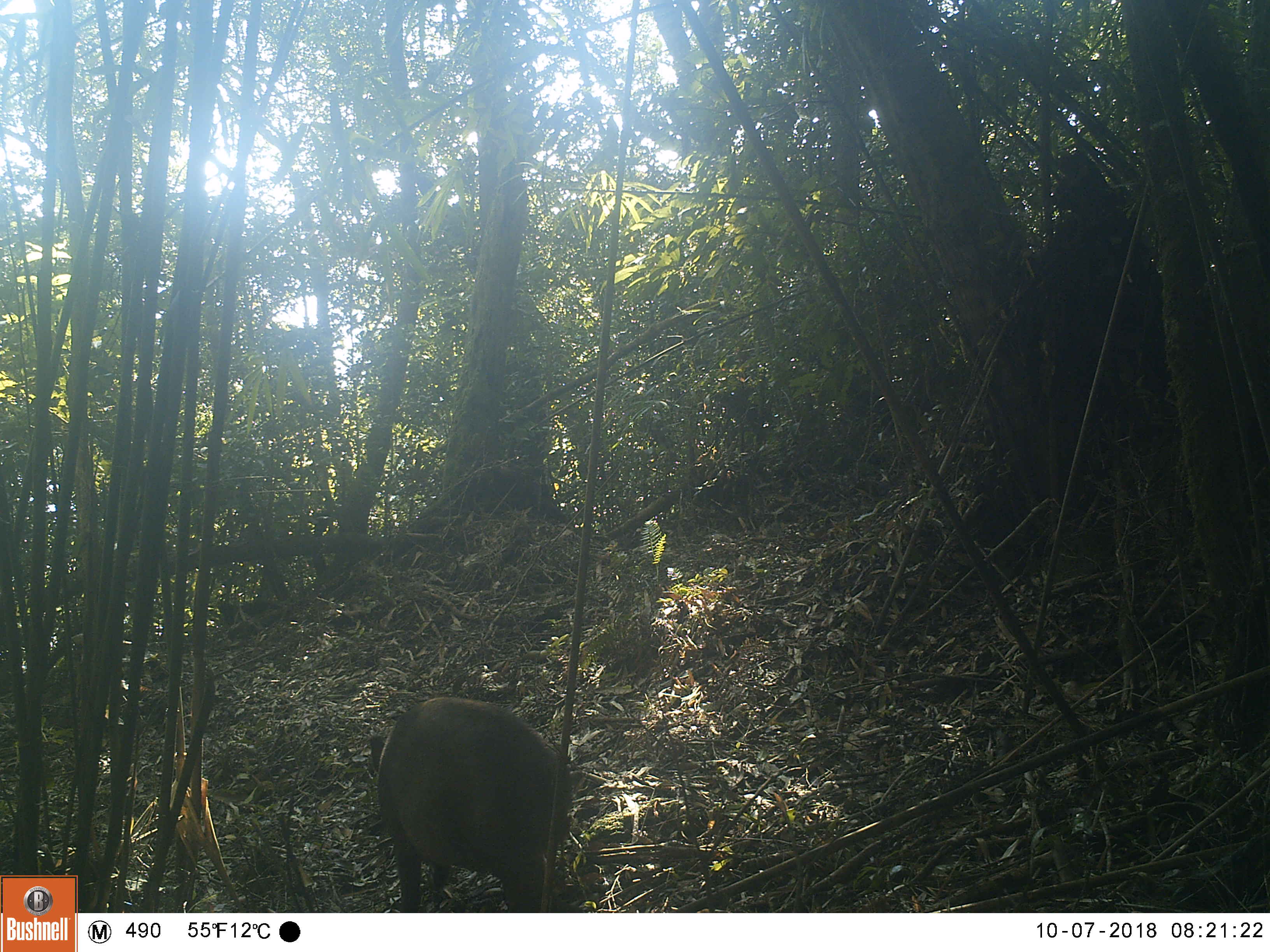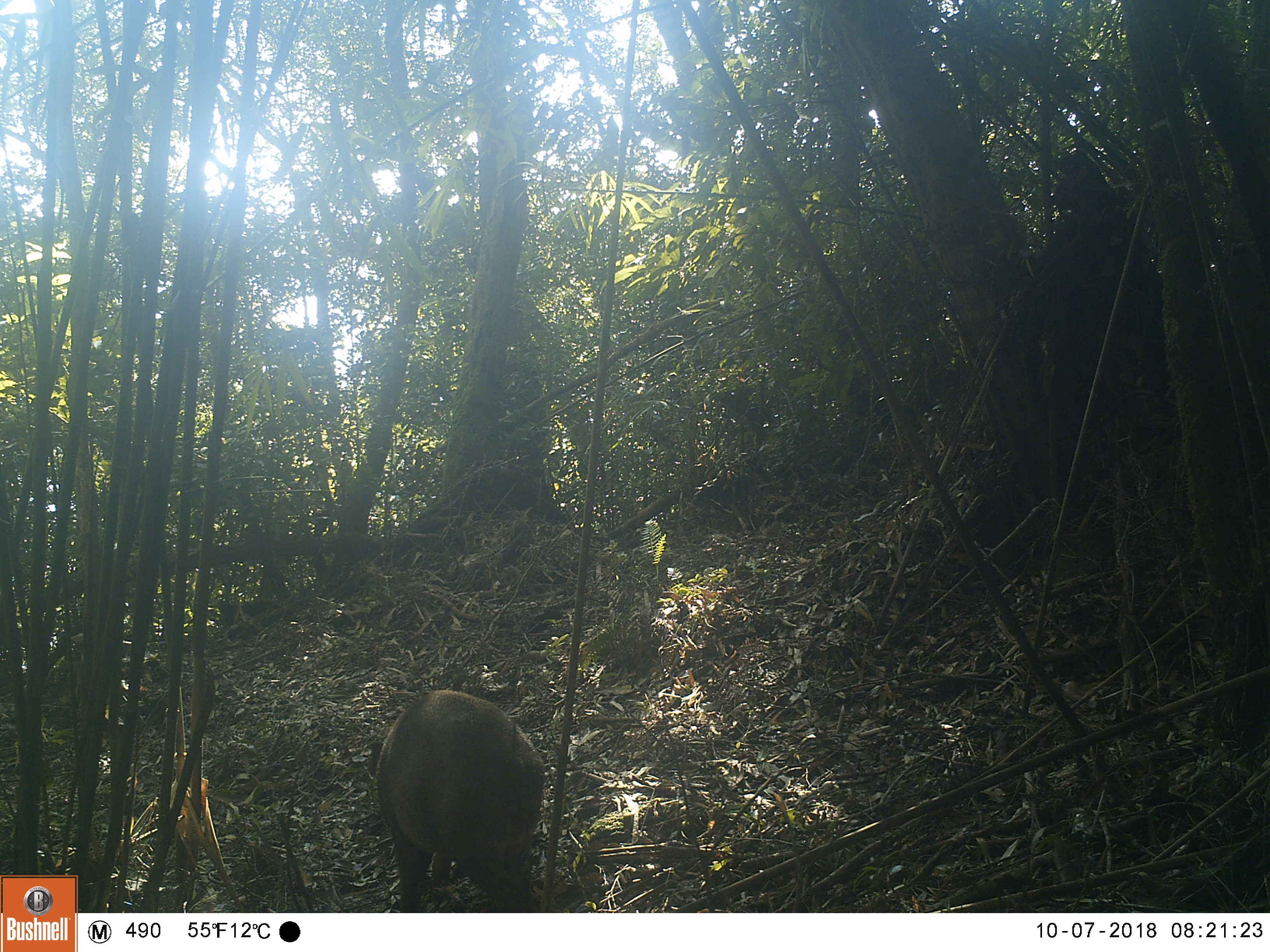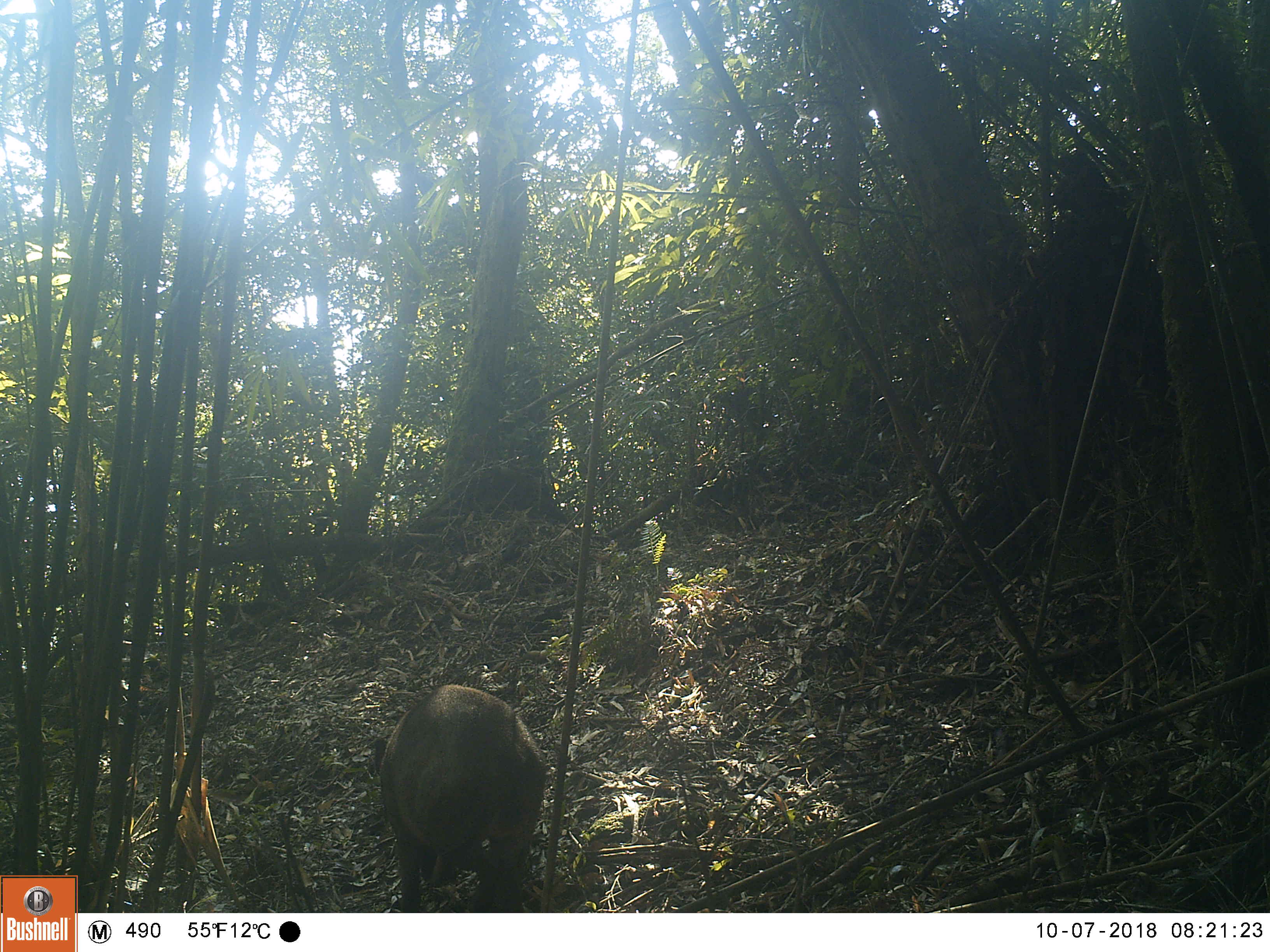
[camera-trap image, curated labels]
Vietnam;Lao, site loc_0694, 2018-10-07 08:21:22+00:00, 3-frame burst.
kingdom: Animalia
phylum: Chordata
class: Mammalia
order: Artiodactyla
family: Suidae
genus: Sus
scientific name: Sus scrofa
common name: eurasian wild pig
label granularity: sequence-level